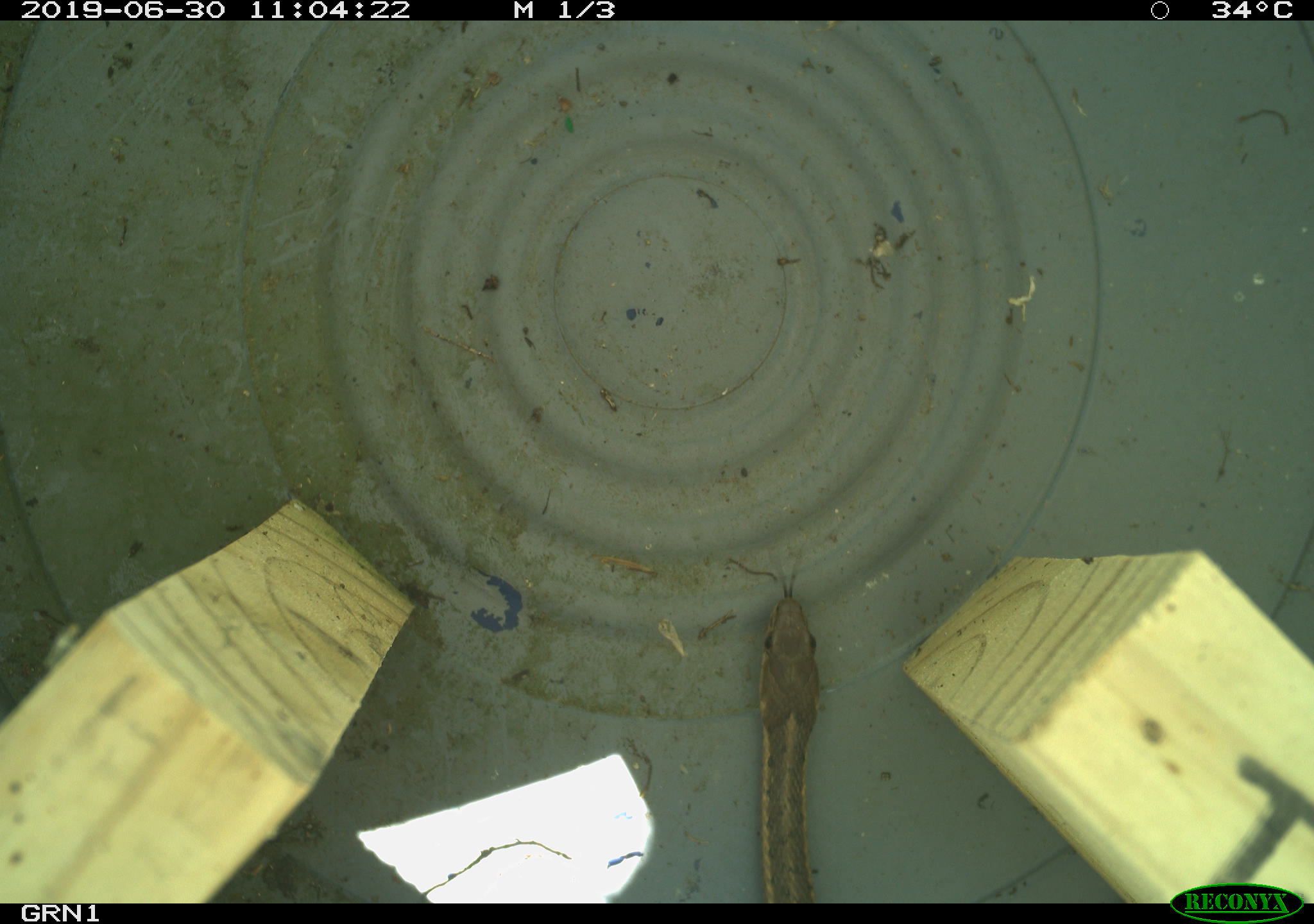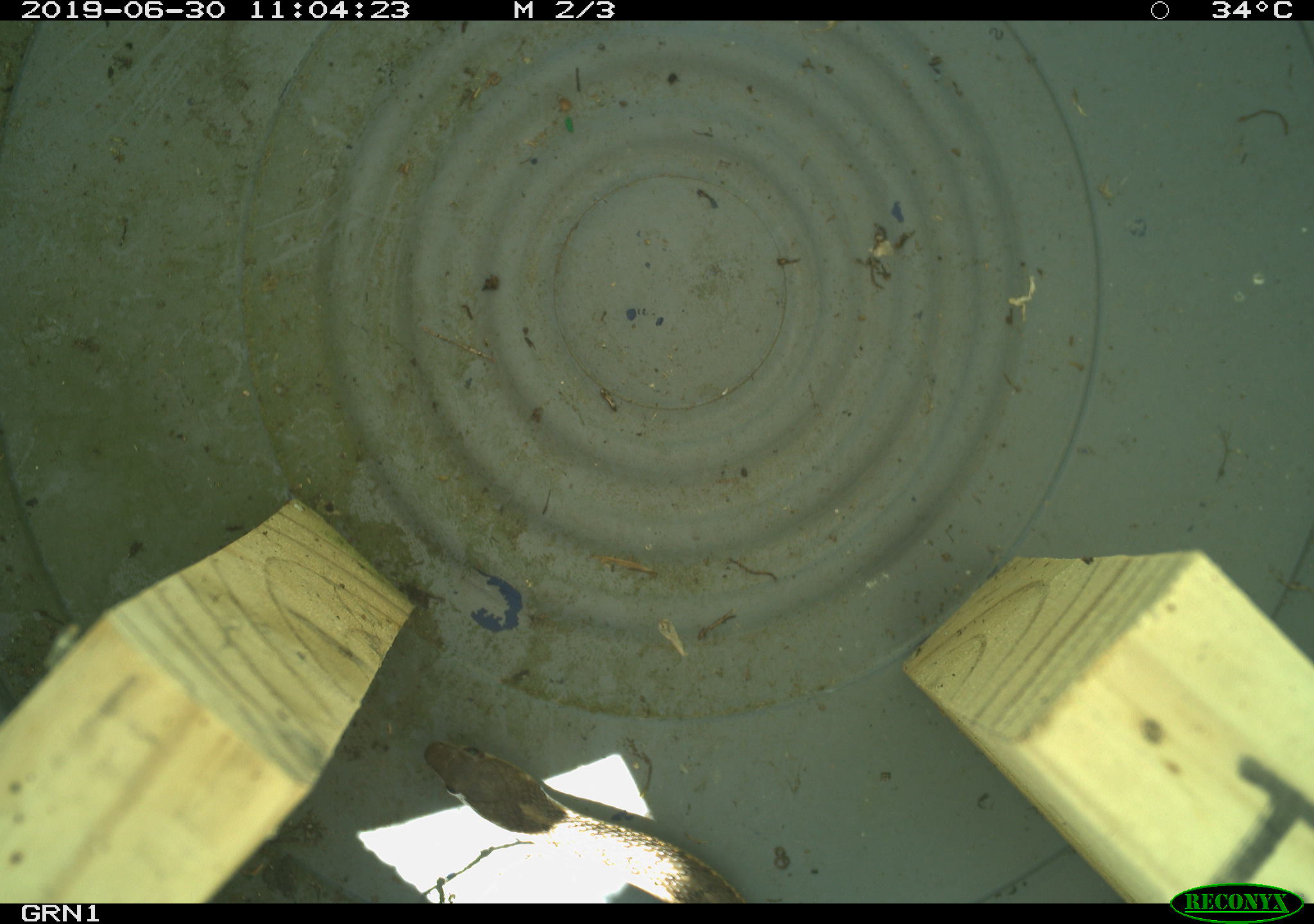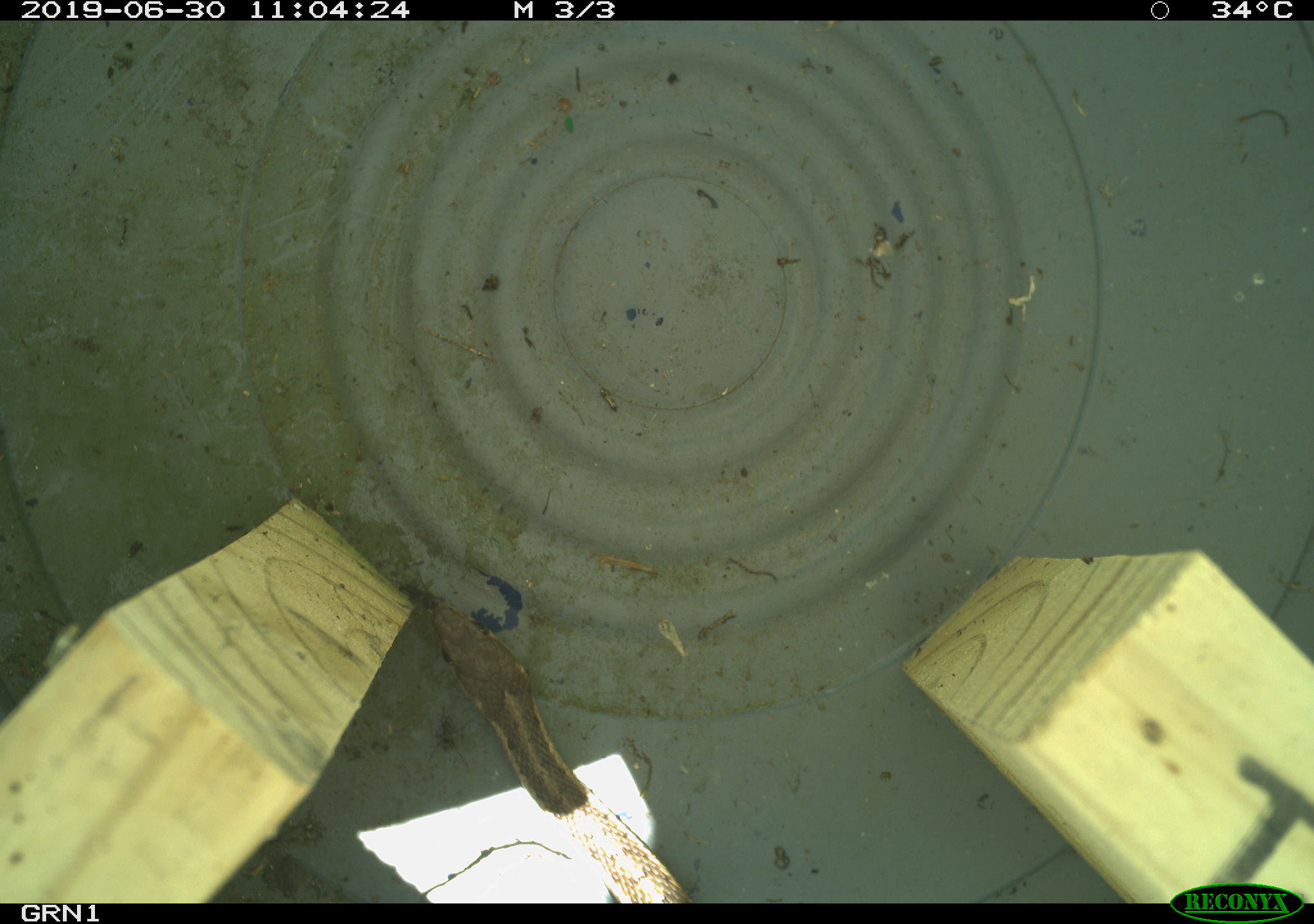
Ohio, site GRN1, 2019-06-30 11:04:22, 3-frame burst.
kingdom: Animalia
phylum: Chordata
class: Reptilia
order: Squamata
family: Colubridae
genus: Thamnophis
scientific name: Thamnophis sirtalis sirtalis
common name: eastern gartersnake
Eastern gartersnake (Thamnophis sirtalis sirtalis).